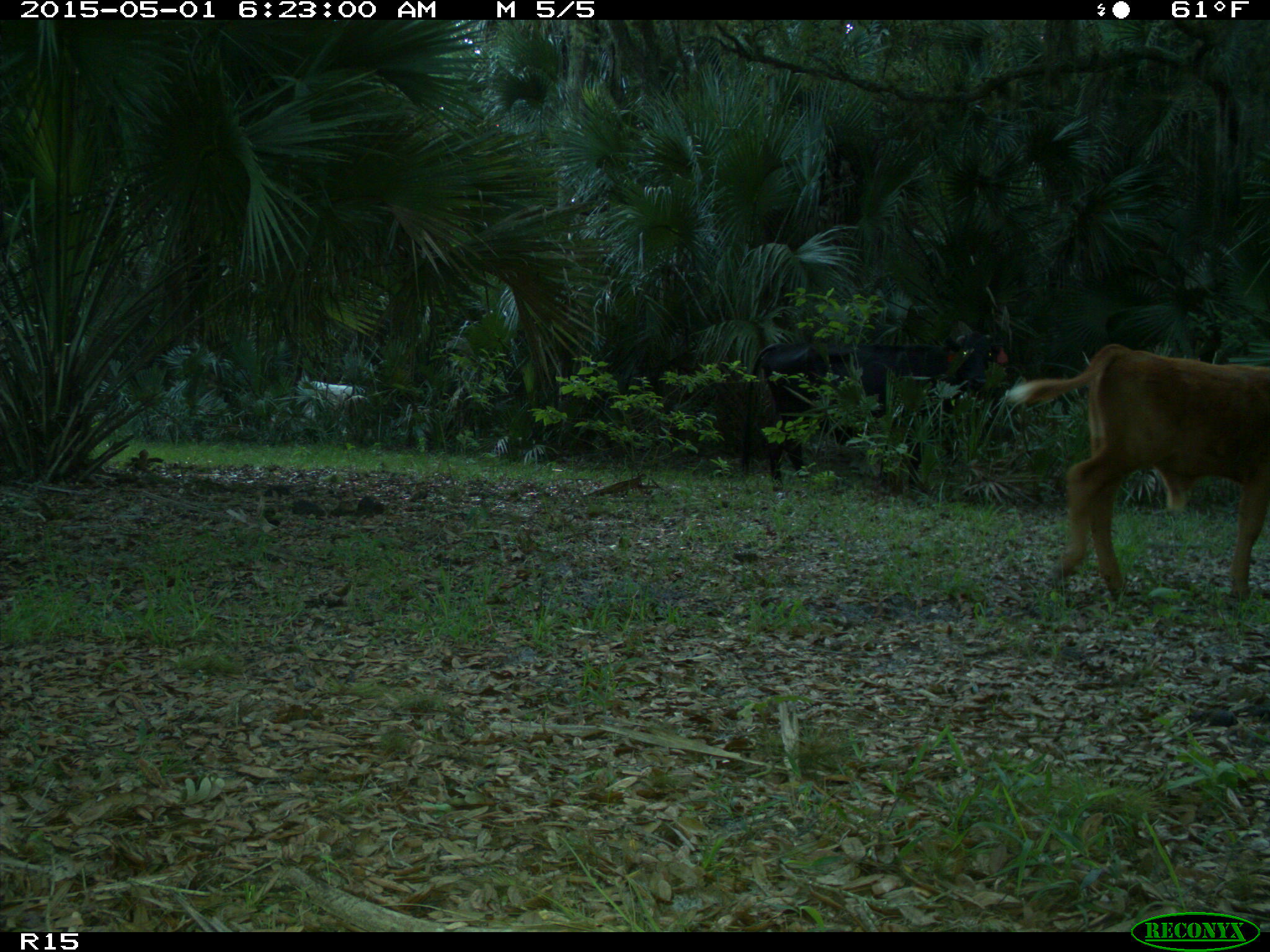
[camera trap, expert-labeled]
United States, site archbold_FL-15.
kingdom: Animalia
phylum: Chordata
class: Mammalia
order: Artiodactyla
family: Bovidae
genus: Bos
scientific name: Bos taurus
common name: domestic cow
Bos taurus (domestic cow).